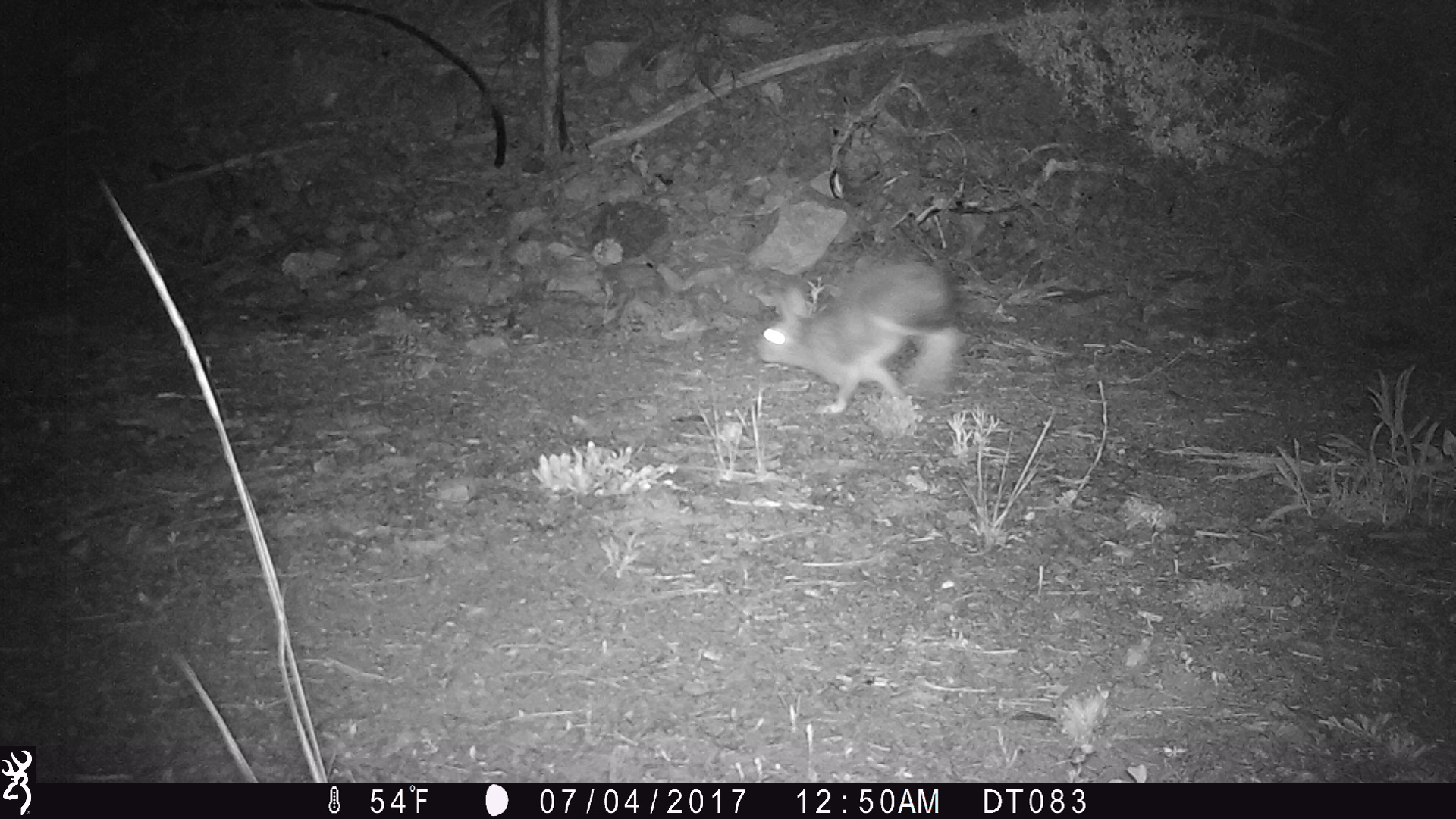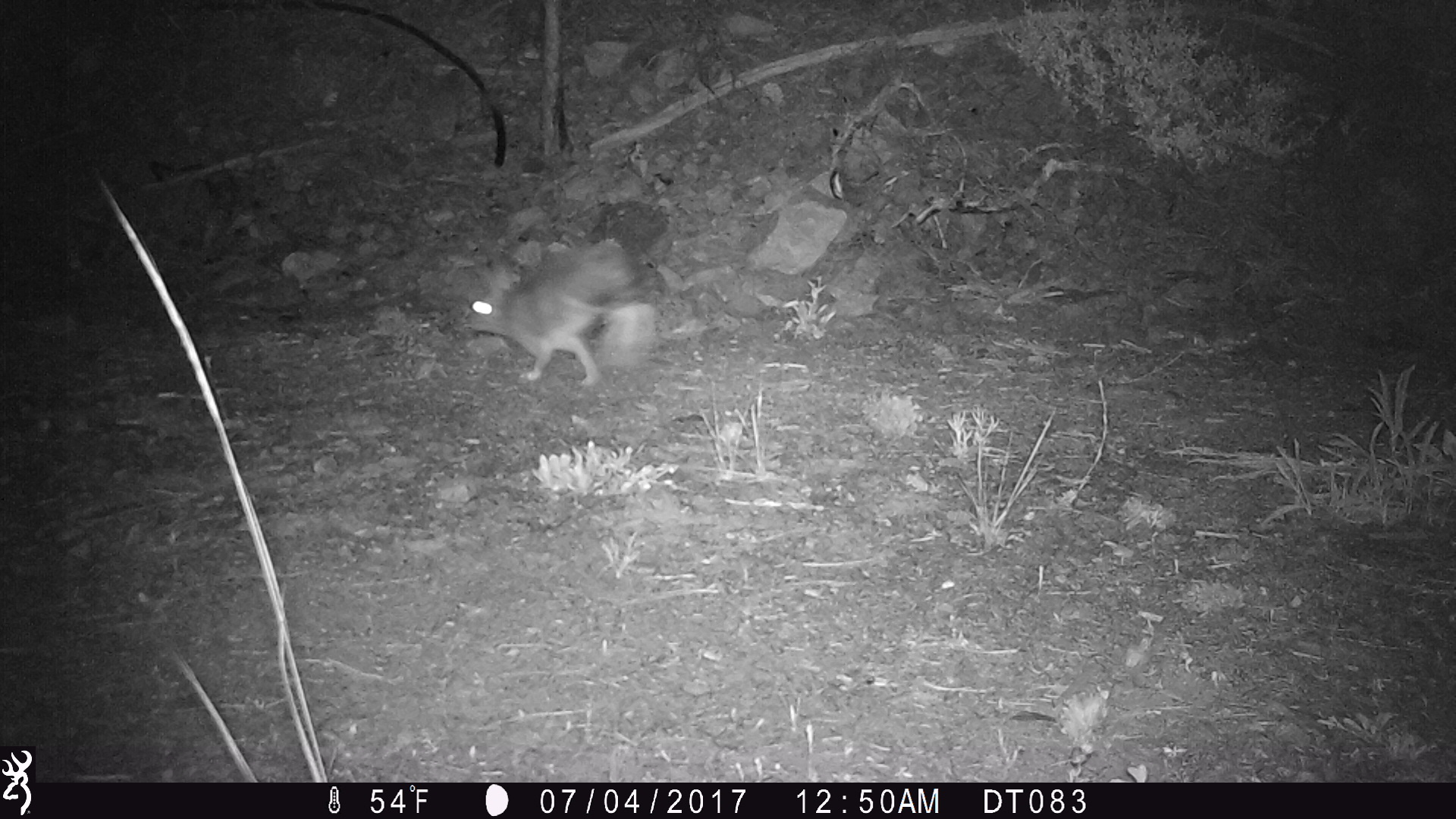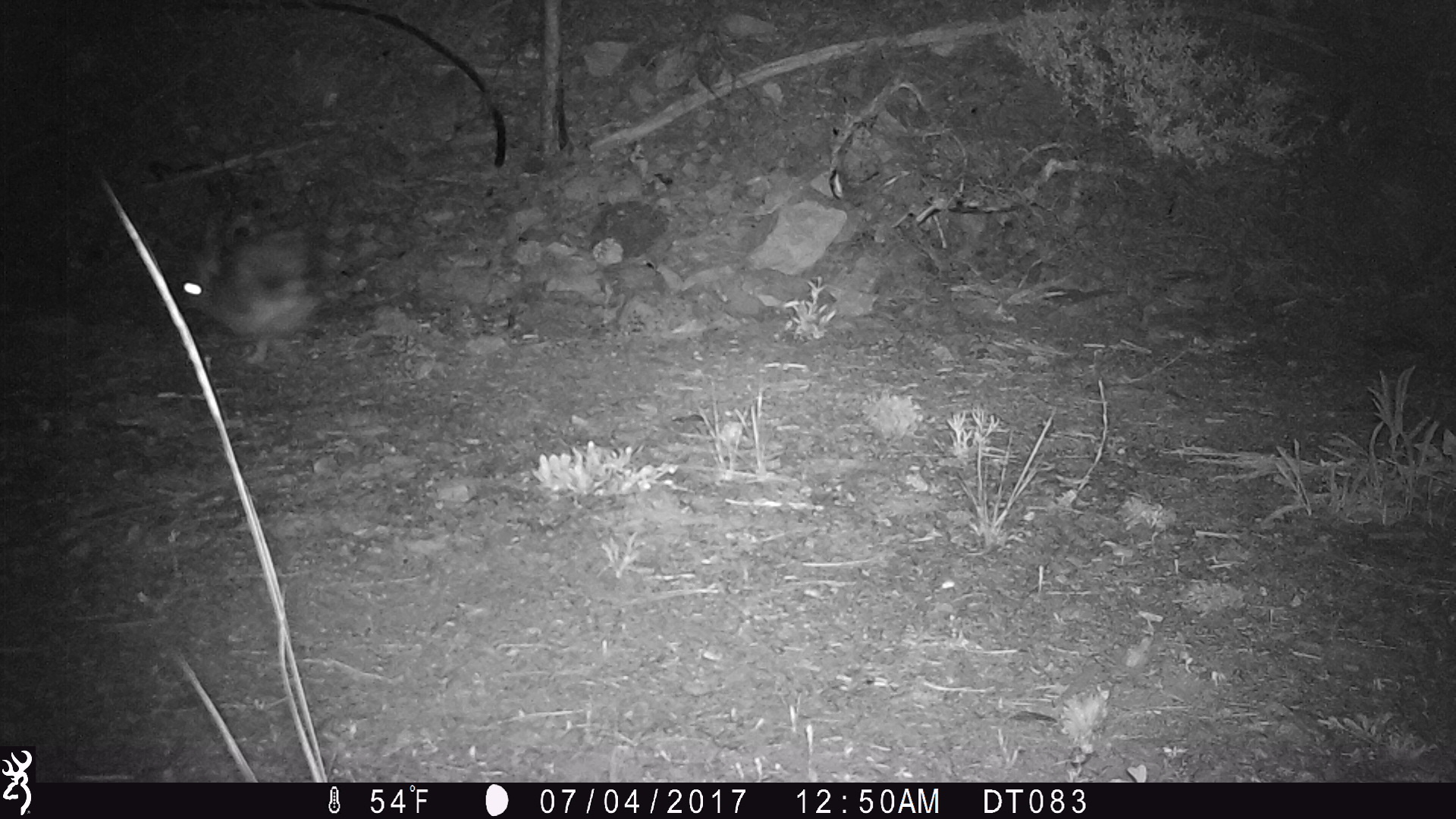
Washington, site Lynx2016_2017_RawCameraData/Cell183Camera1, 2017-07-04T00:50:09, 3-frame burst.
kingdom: Animalia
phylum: Chordata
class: Mammalia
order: Lagomorpha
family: Leporidae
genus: Lepus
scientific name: Lepus americanus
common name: snowshoe hare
Lepus americanus (snowshoe hare). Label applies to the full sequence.